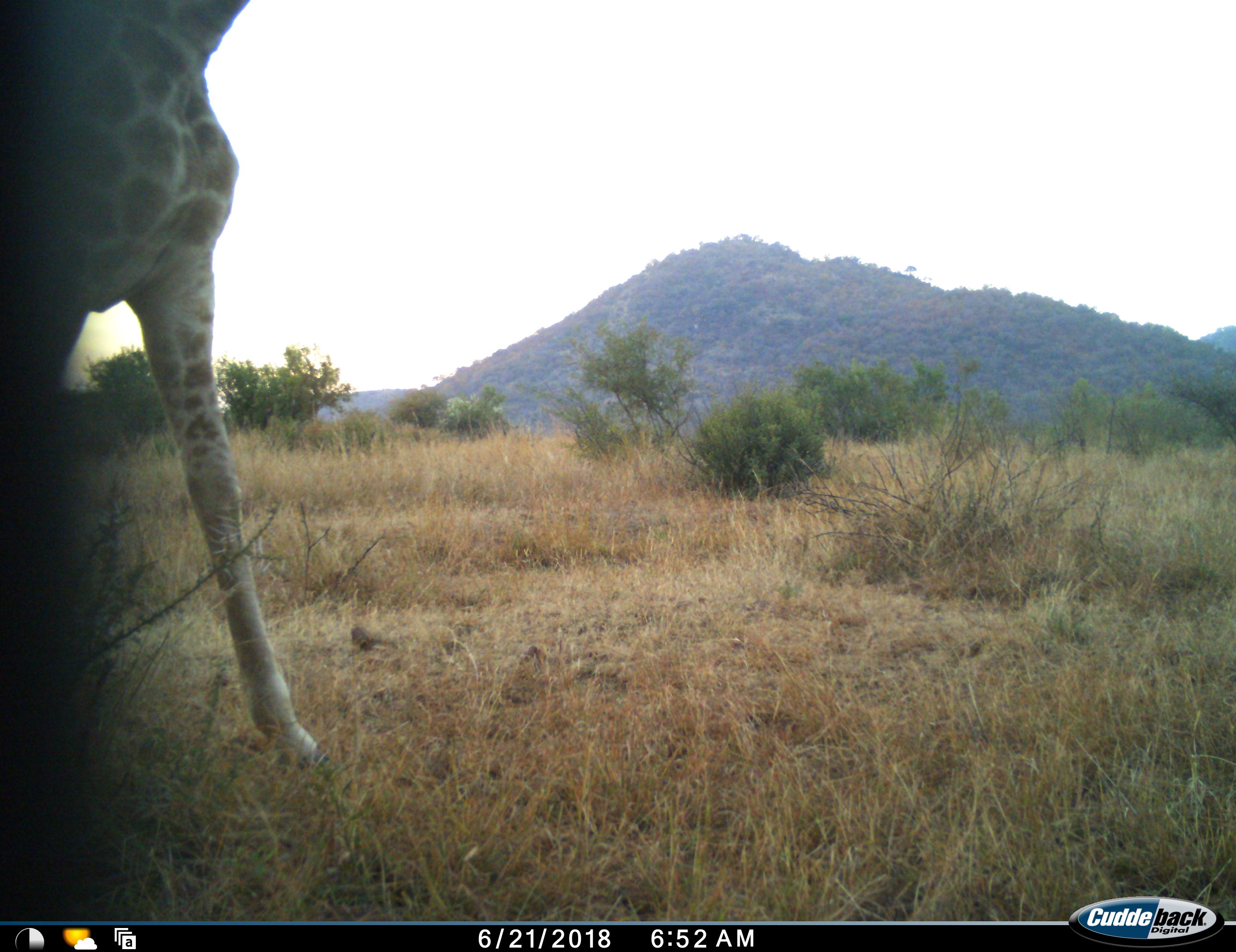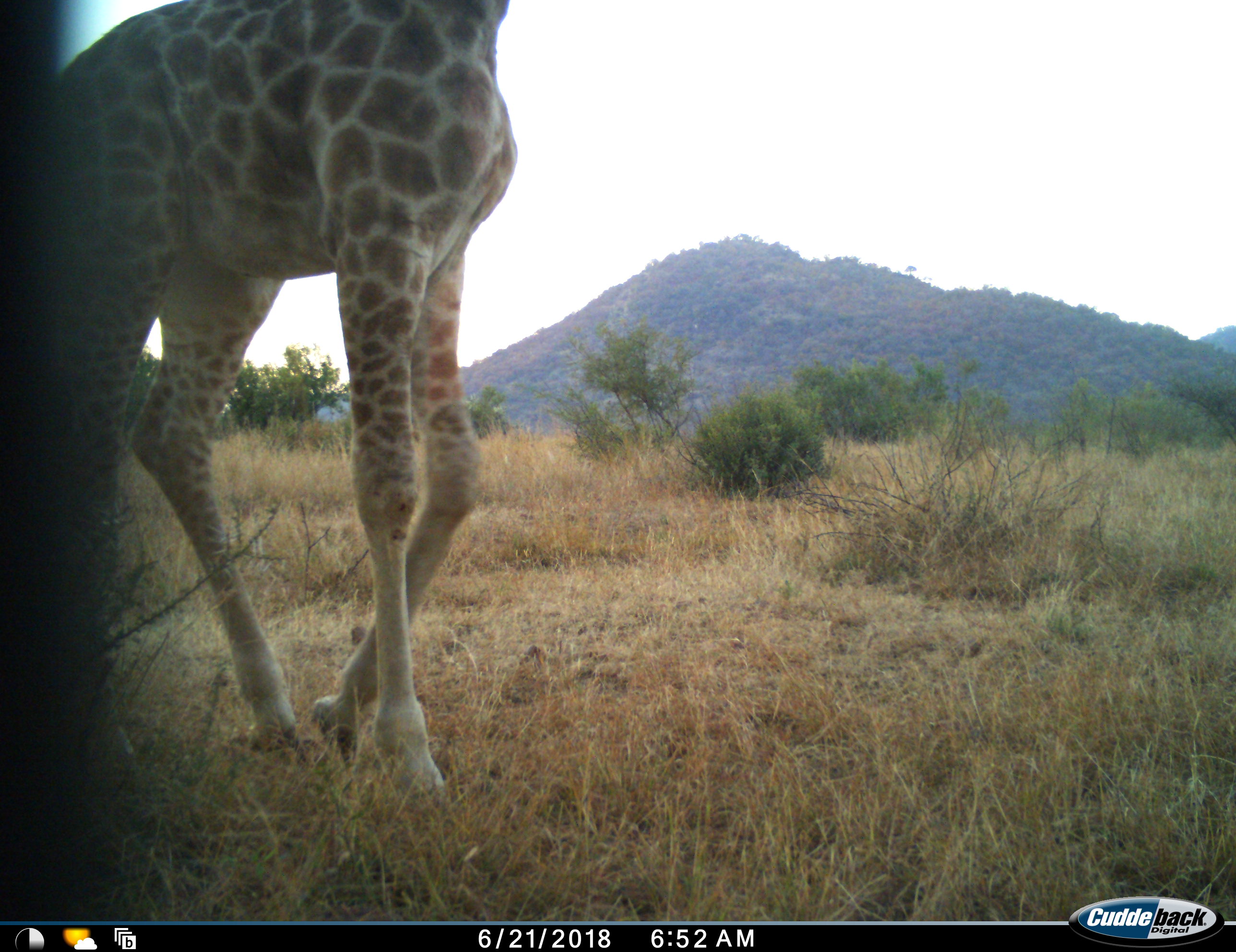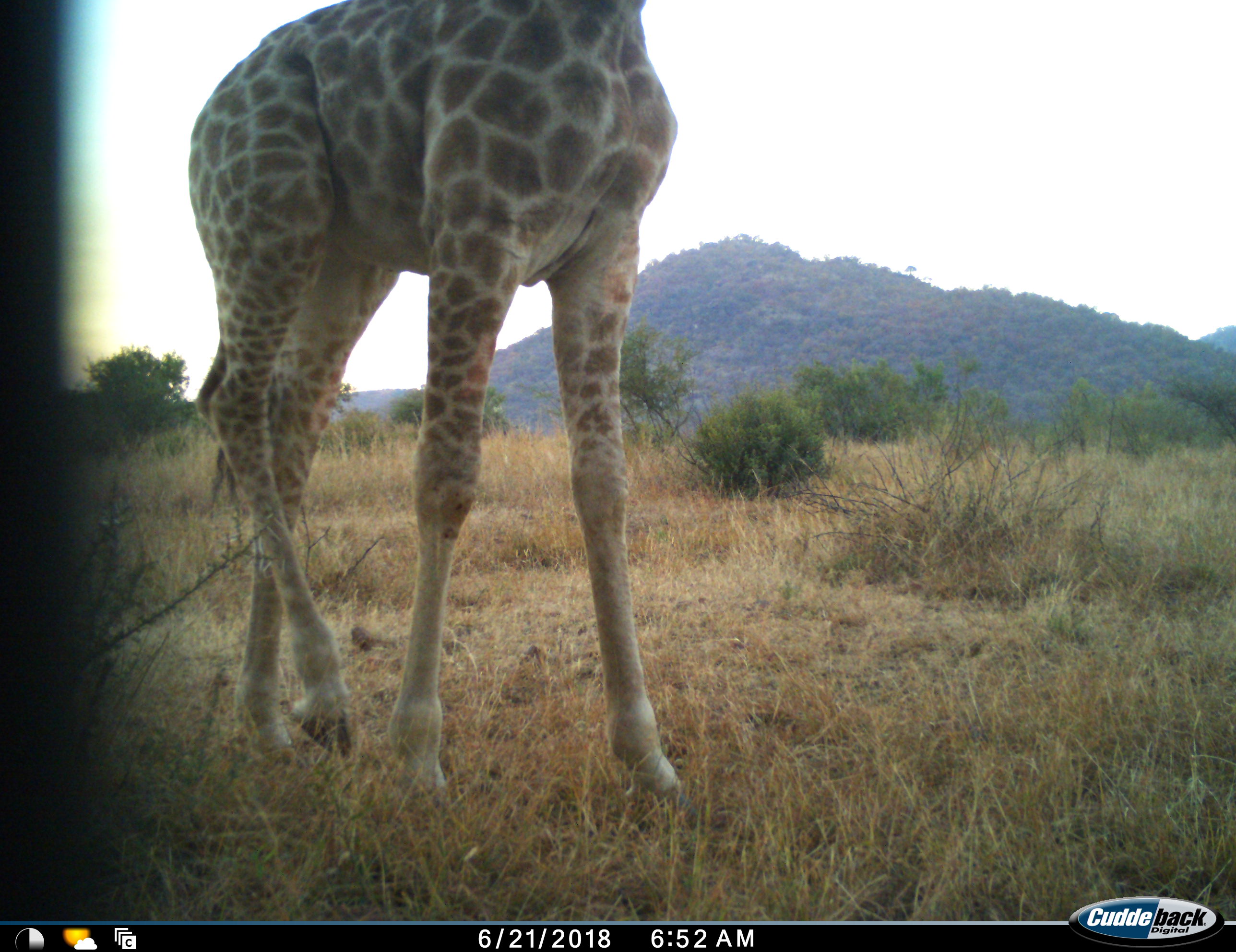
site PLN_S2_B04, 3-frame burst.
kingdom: Animalia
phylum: Chordata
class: Mammalia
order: Artiodactyla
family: Giraffidae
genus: Giraffa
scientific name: Giraffa camelopardalis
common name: giraffe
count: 1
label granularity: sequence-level